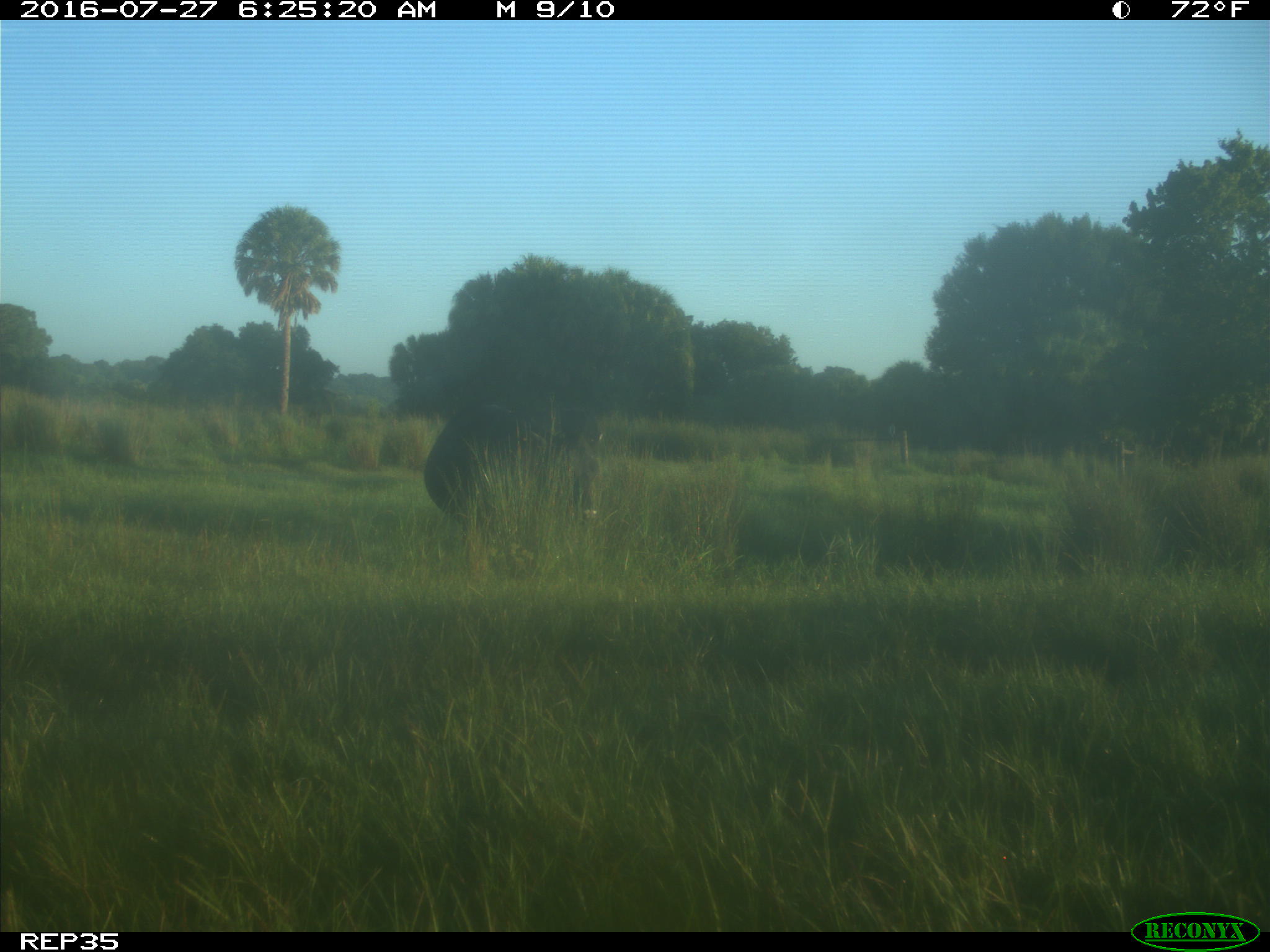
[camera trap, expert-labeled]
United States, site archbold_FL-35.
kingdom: Animalia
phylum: Chordata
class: Mammalia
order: Artiodactyla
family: Bovidae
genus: Bos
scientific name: Bos taurus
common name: domestic cow